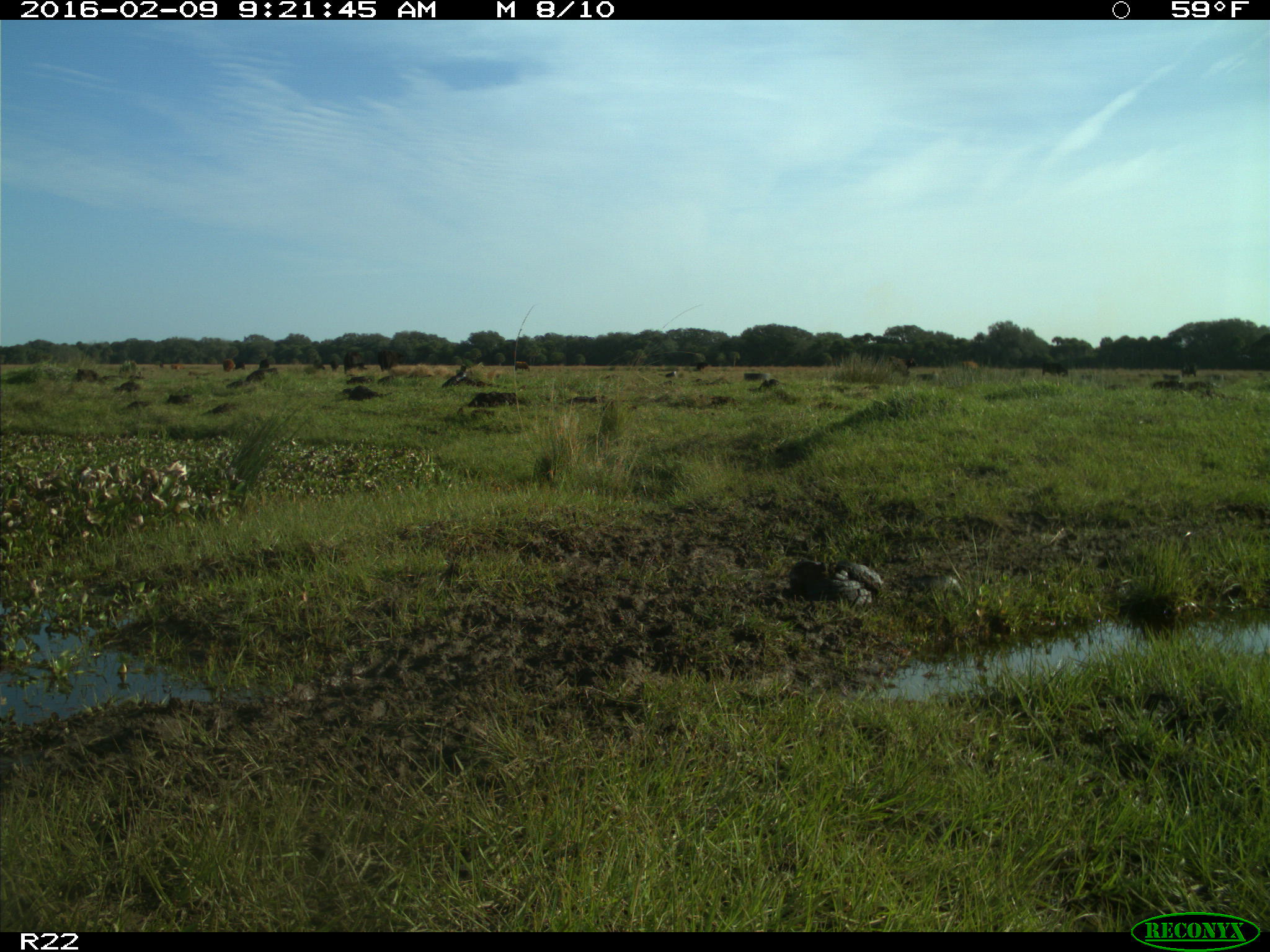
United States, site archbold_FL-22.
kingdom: Animalia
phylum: Chordata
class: Mammalia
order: Artiodactyla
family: Bovidae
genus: Bos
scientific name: Bos taurus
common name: domestic cow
Bos taurus (domestic cow).